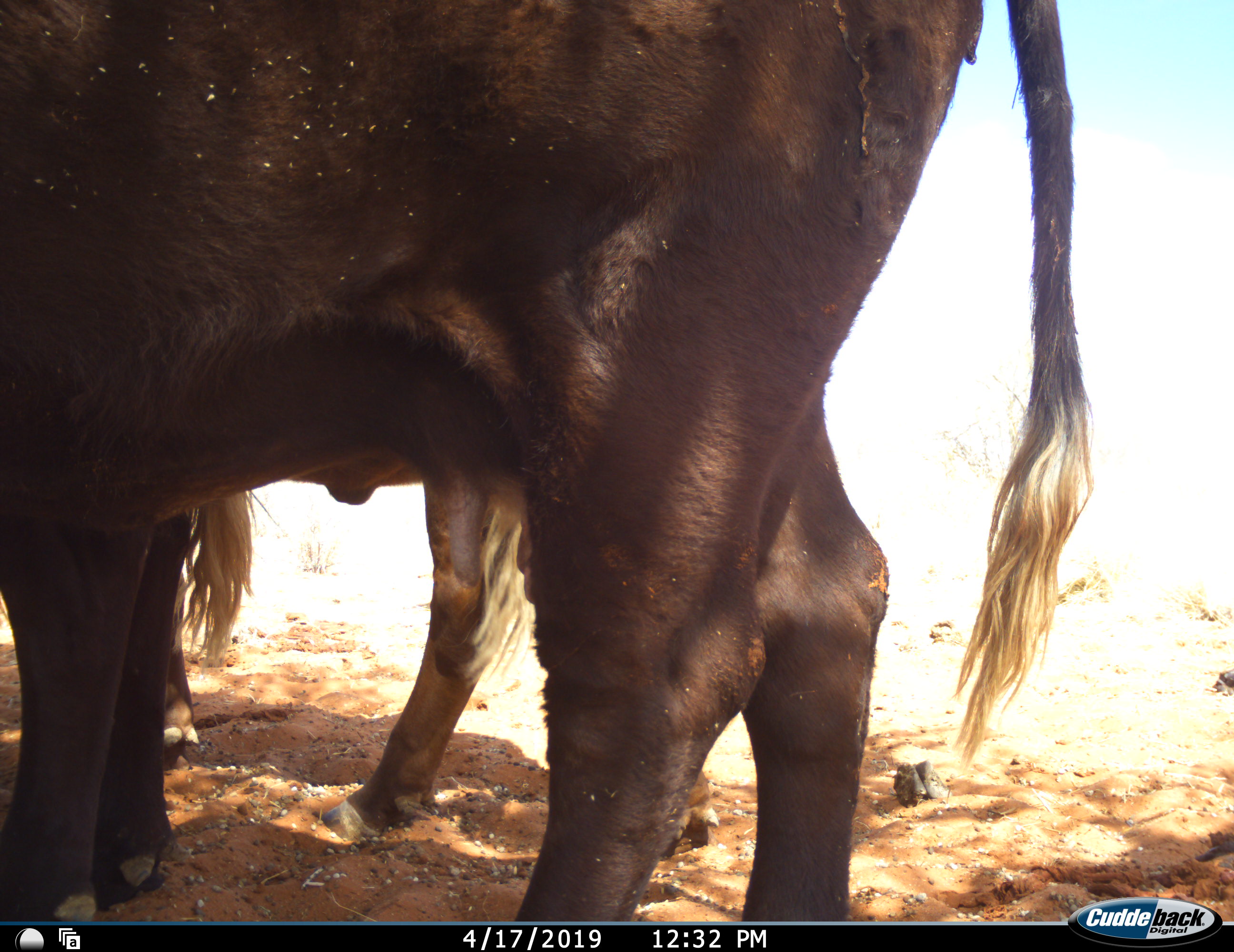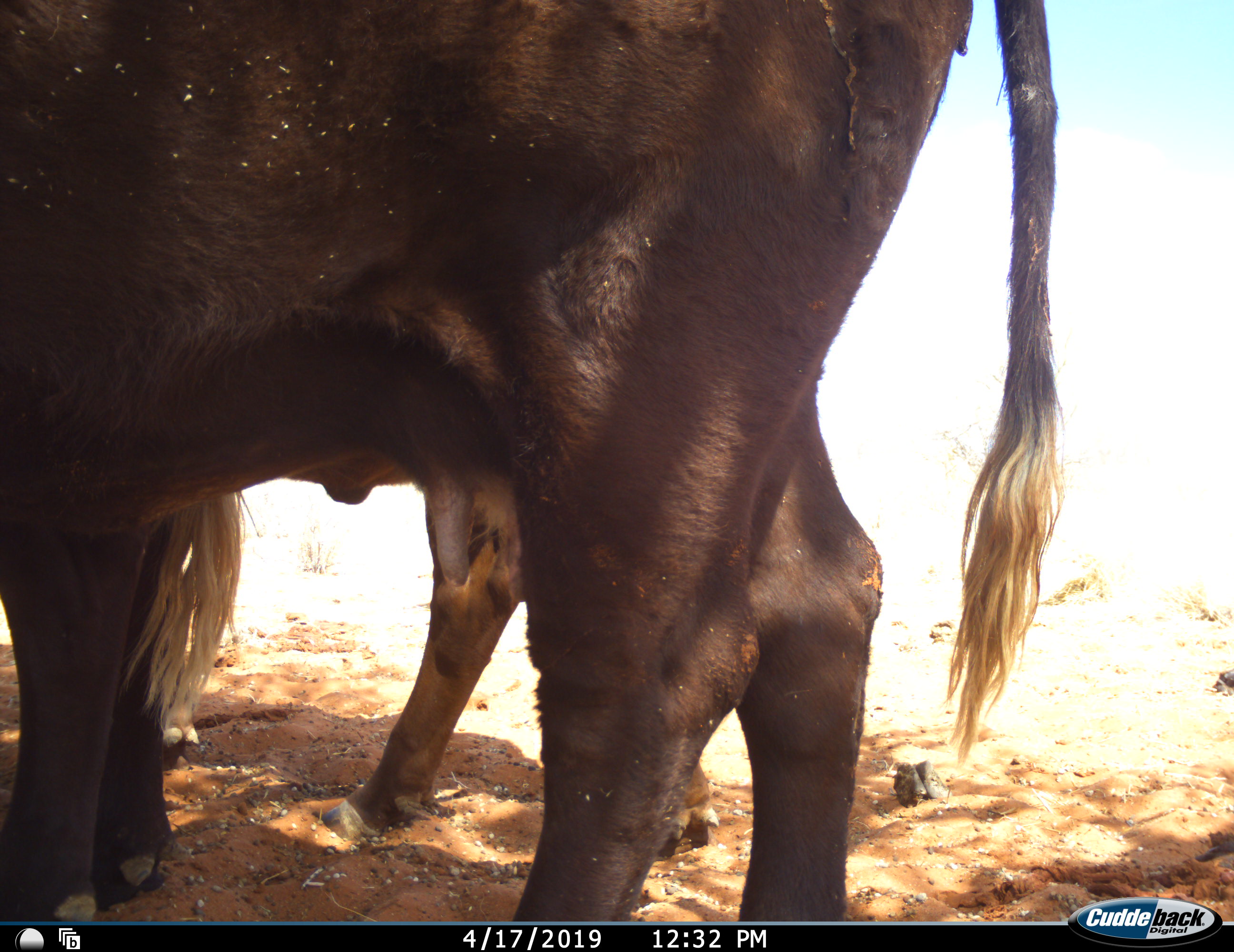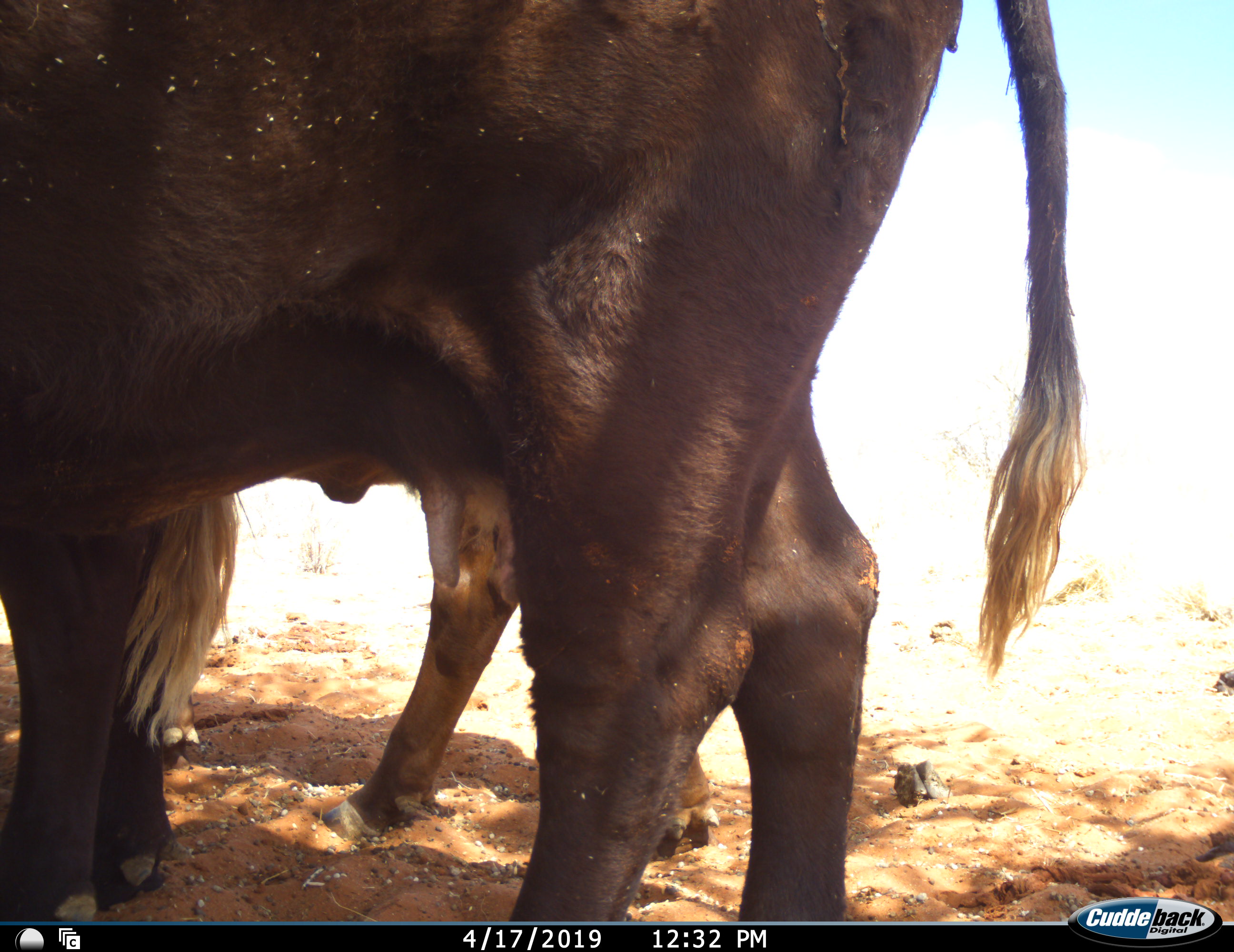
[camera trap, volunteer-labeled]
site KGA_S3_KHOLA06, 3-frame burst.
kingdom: Animalia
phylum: Chordata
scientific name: Vertebrata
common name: domestic animal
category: domesticanimal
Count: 2.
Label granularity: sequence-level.